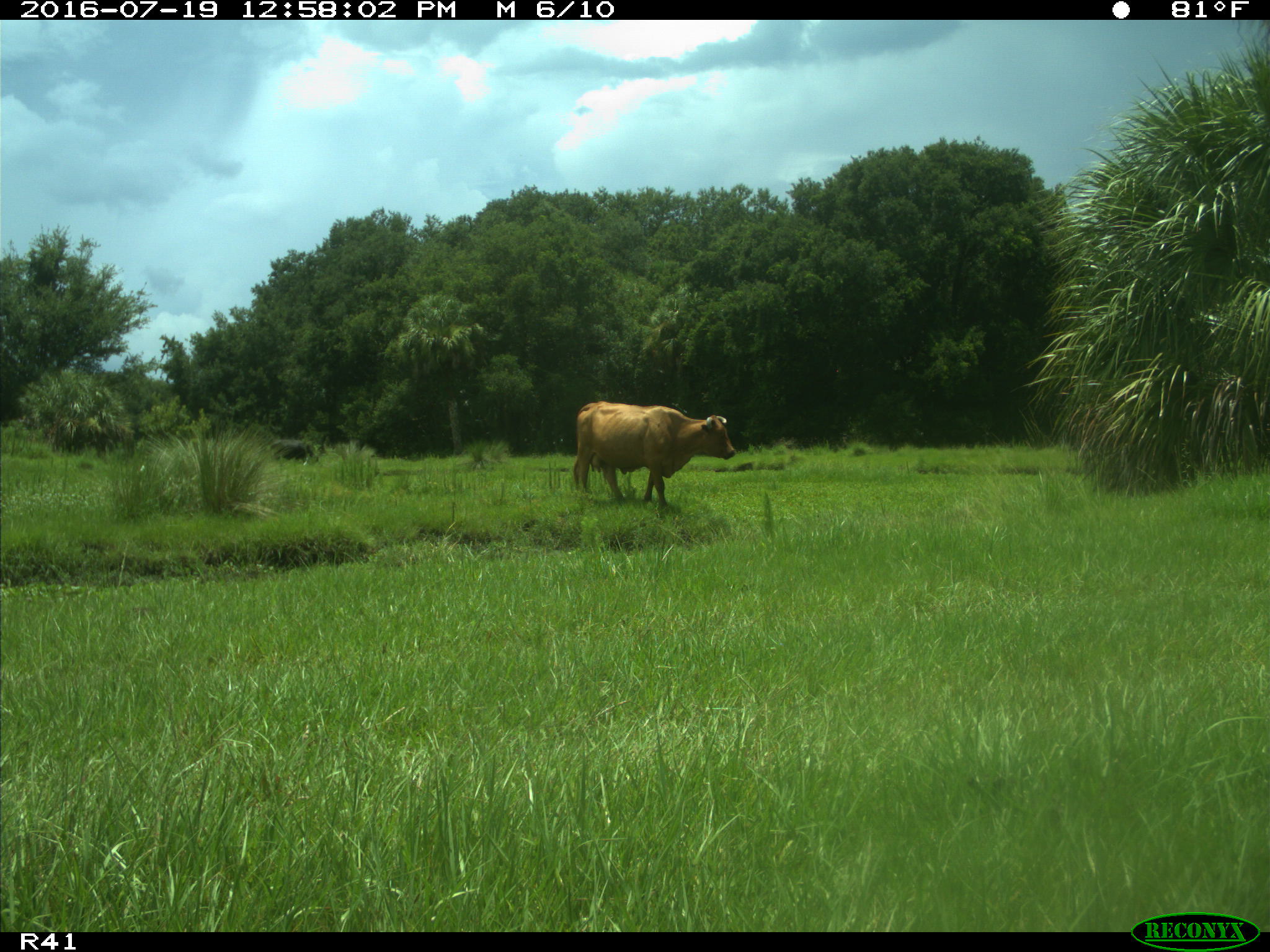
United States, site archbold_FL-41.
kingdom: Animalia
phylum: Chordata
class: Mammalia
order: Artiodactyla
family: Bovidae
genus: Bos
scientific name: Bos taurus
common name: domestic cow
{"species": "Bos taurus (domestic cow)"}